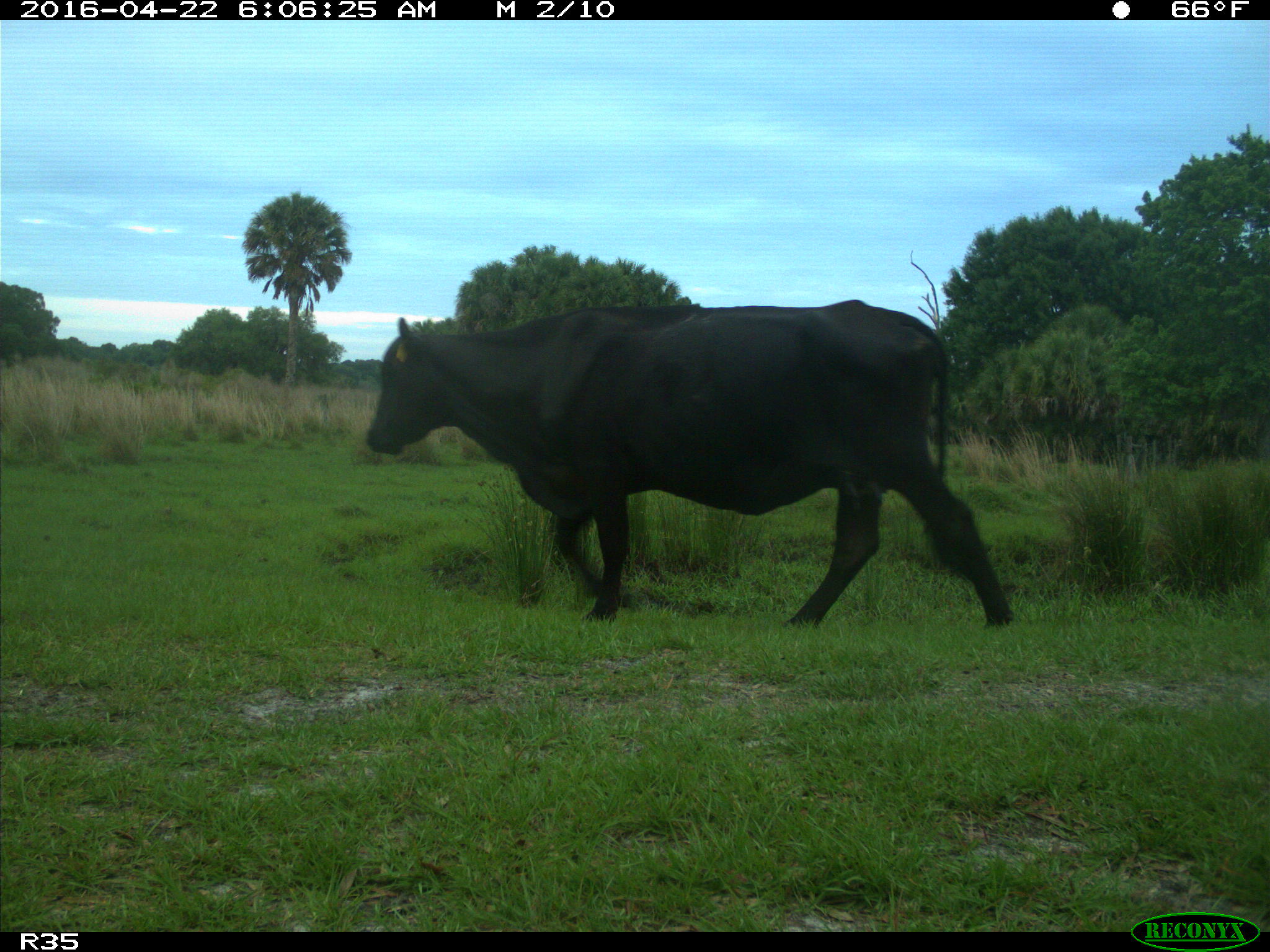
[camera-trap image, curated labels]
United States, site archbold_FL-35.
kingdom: Animalia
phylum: Chordata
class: Mammalia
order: Artiodactyla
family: Bovidae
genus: Bos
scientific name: Bos taurus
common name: domestic cow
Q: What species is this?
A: Bos taurus (domestic cow).